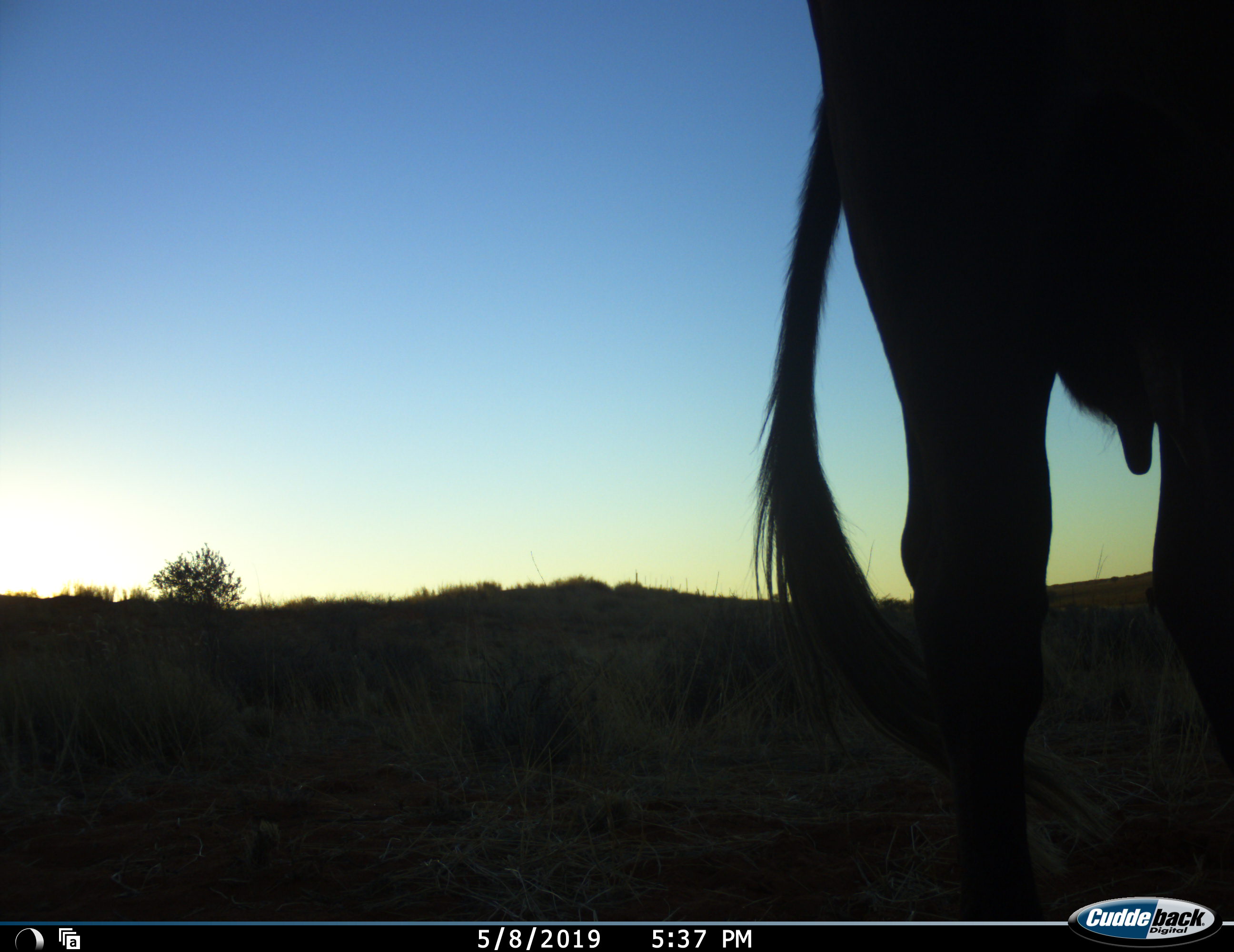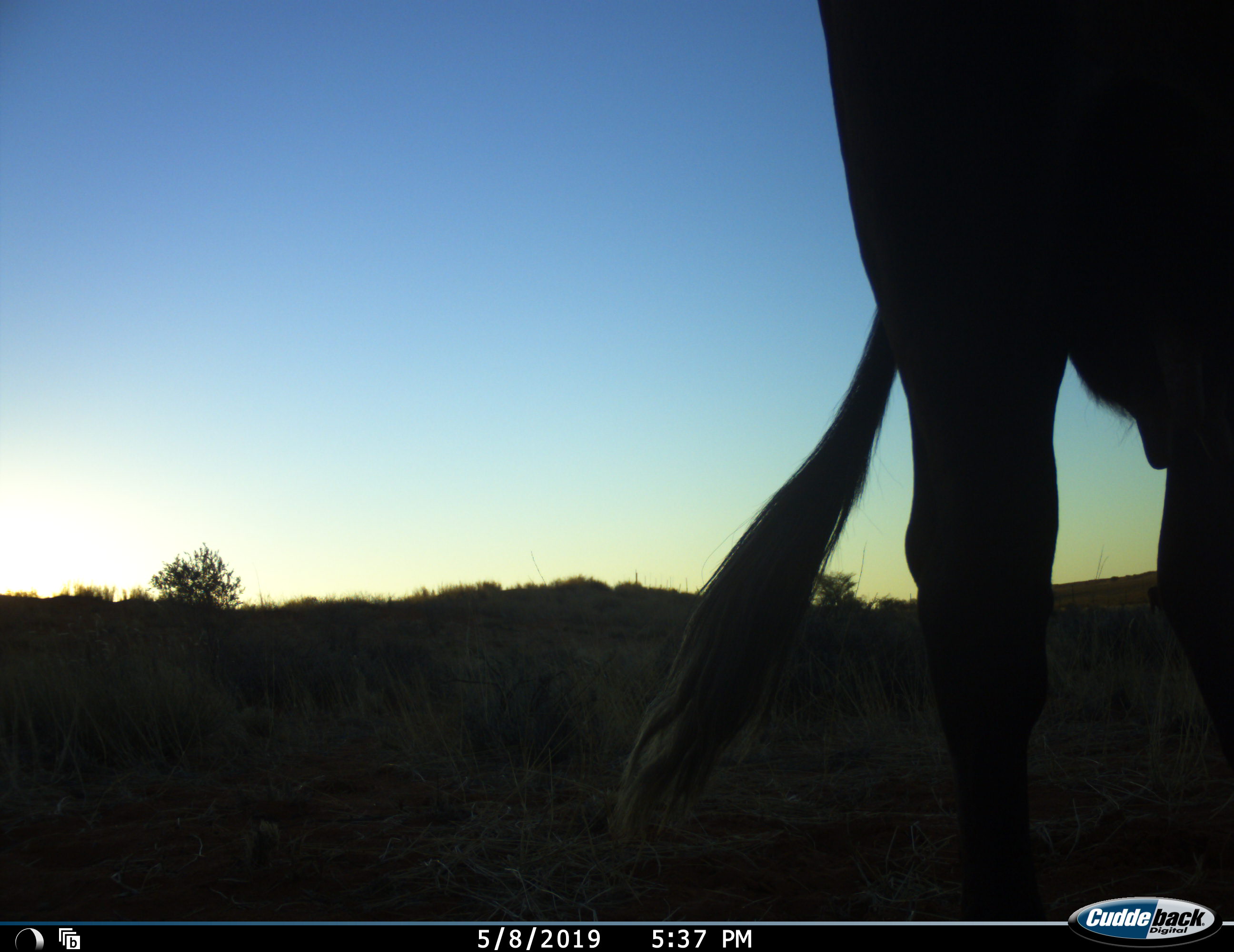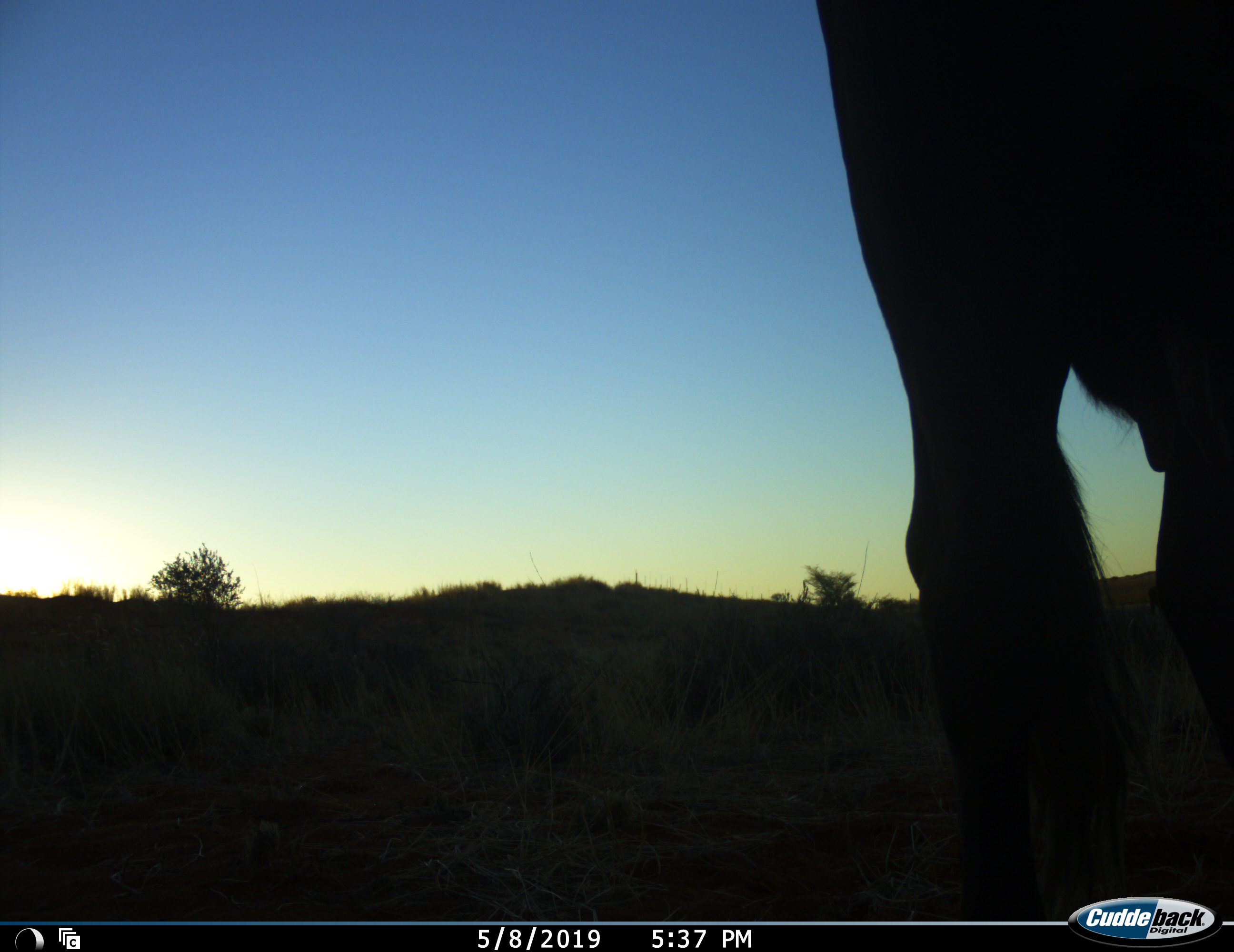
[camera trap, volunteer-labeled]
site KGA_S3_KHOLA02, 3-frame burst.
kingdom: Animalia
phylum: Chordata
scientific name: Vertebrata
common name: domestic animal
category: domesticanimal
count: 1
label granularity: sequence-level